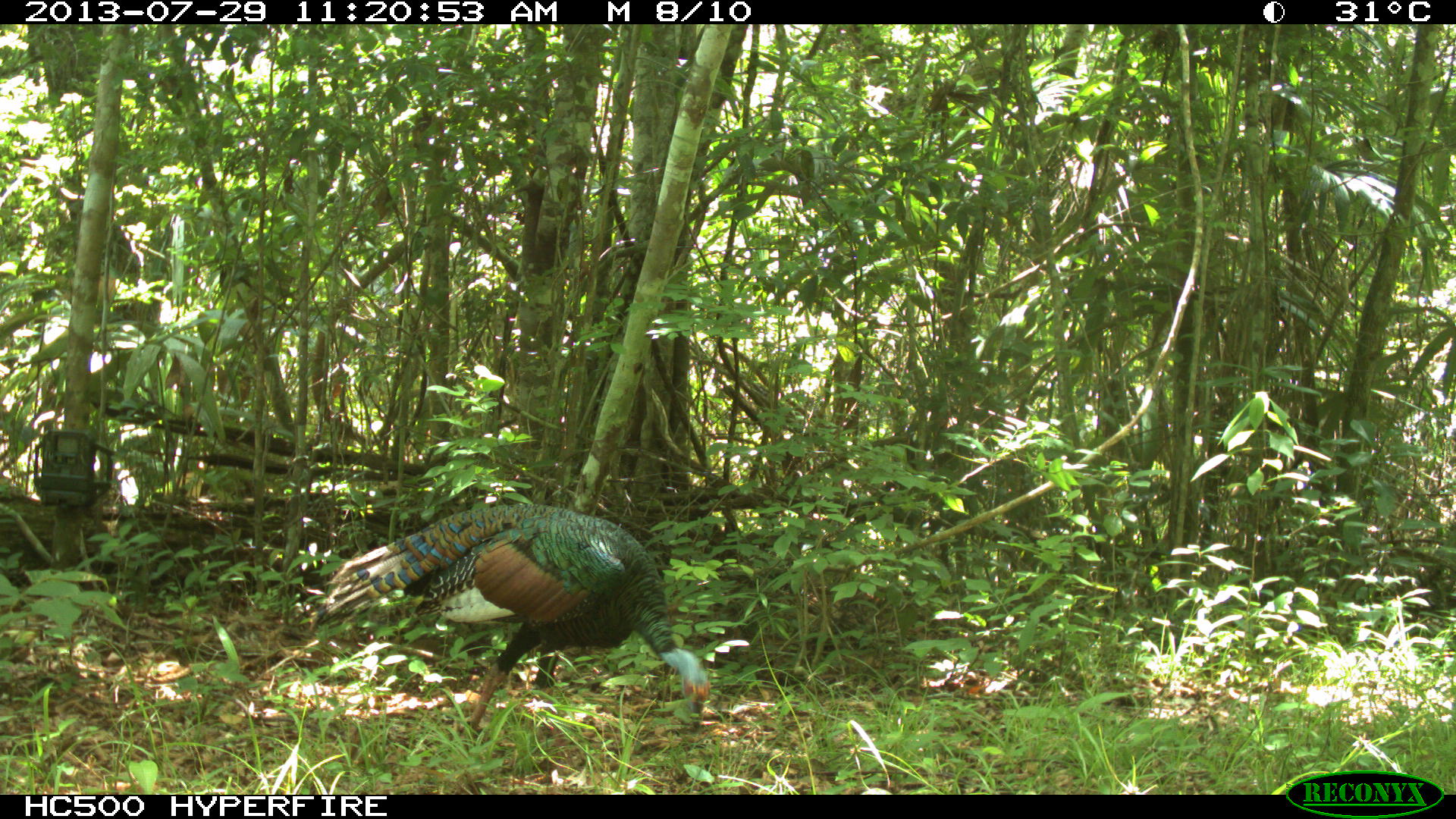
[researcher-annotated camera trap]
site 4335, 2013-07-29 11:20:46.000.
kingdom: Animalia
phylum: Chordata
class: Aves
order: Galliformes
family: Phasianidae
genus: Meleagris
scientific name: Meleagris ocellata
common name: ocellated turkey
Meleagris ocellata (ocellated turkey), count 1, sex male.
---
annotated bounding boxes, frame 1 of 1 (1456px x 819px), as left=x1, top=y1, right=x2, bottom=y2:
meleagris ocellata: left=322, top=500, right=711, bottom=734